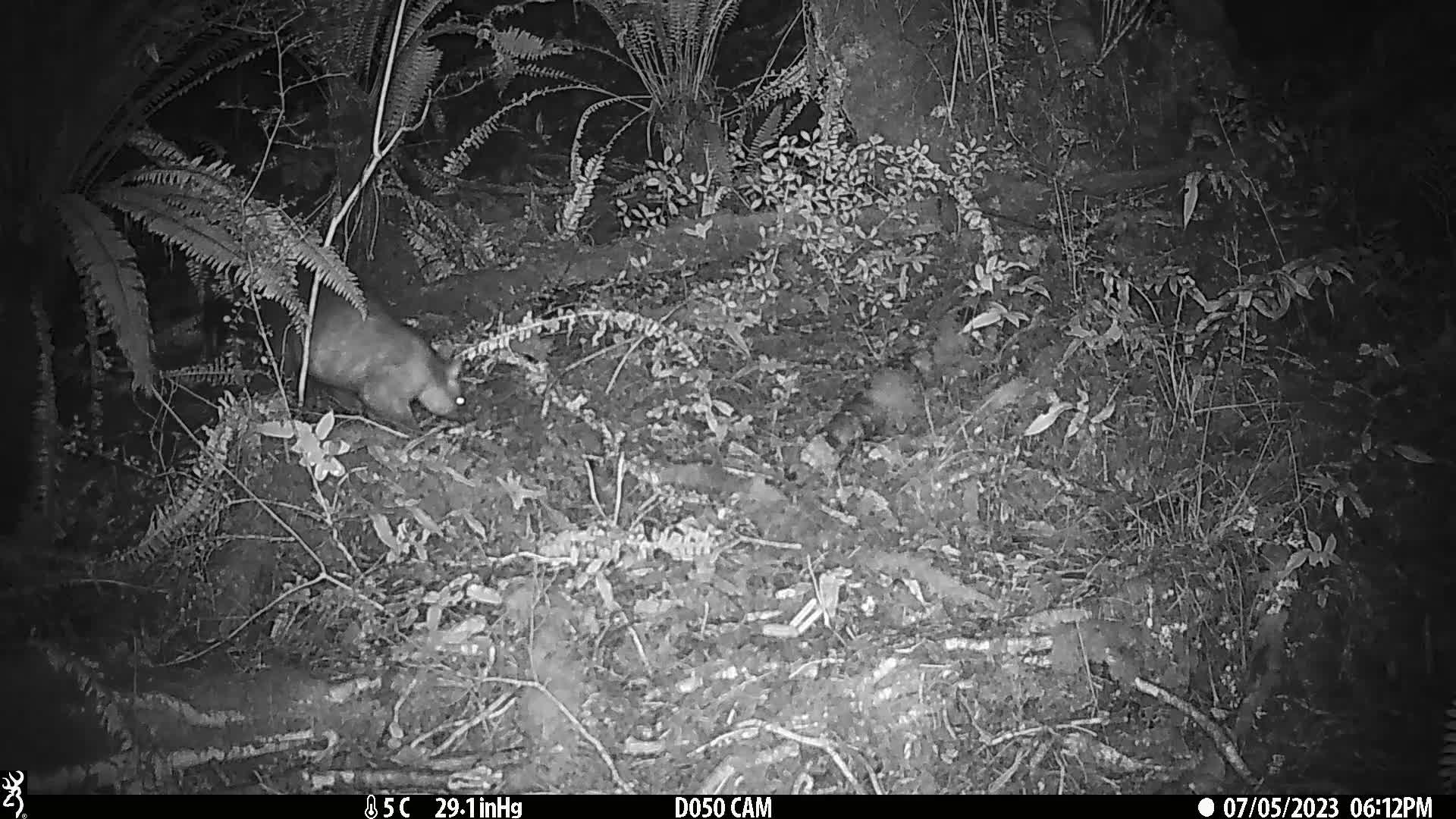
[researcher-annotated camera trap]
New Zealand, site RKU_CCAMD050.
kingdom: Animalia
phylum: Chordata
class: Mammalia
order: Diprotodontia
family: Phalangeridae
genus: Trichosurus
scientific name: Trichosurus vulpecula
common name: common brushtail possum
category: possum